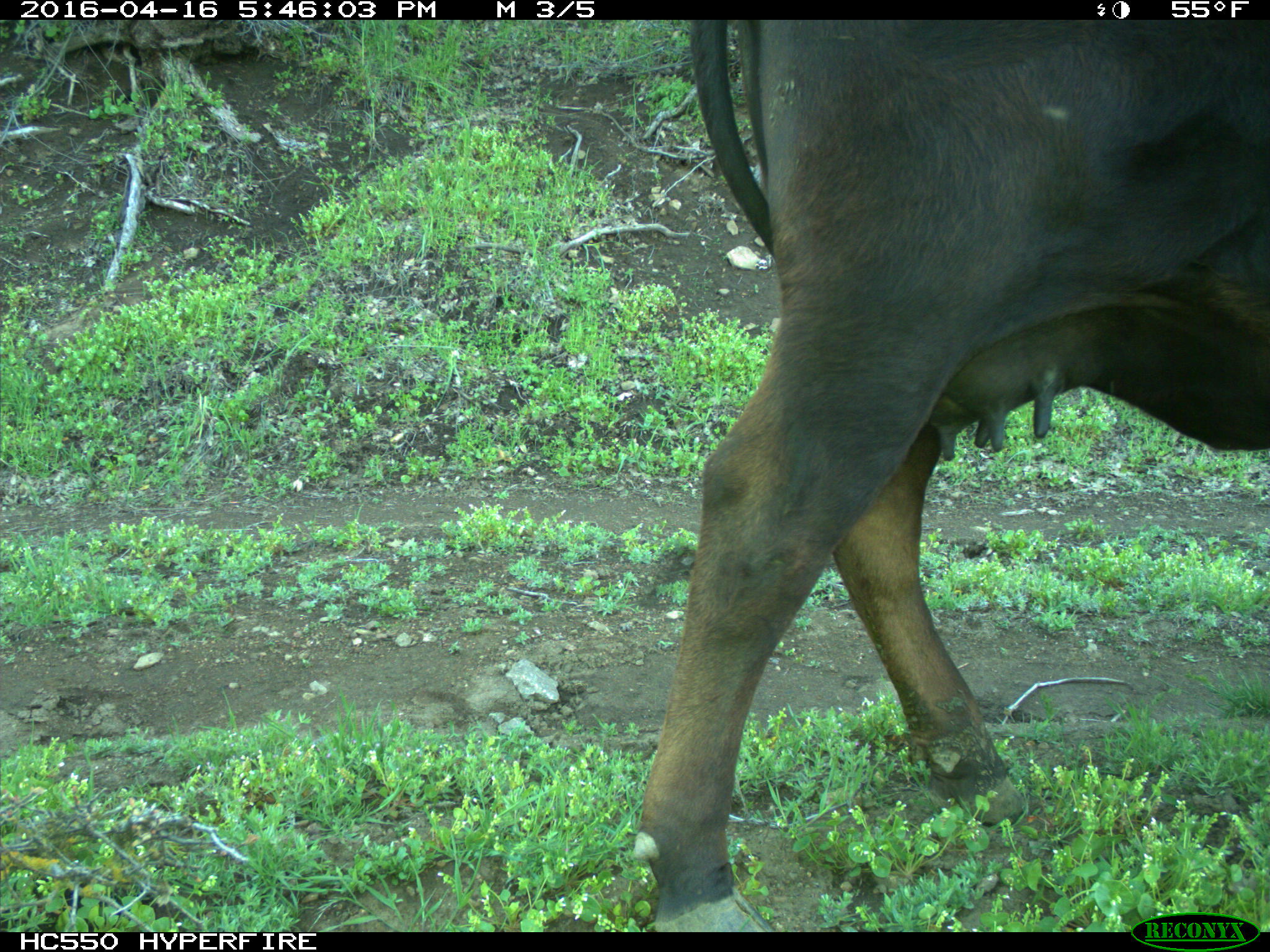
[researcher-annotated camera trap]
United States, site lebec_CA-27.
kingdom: Animalia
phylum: Chordata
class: Mammalia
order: Artiodactyla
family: Bovidae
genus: Bos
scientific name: Bos taurus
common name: domestic cow